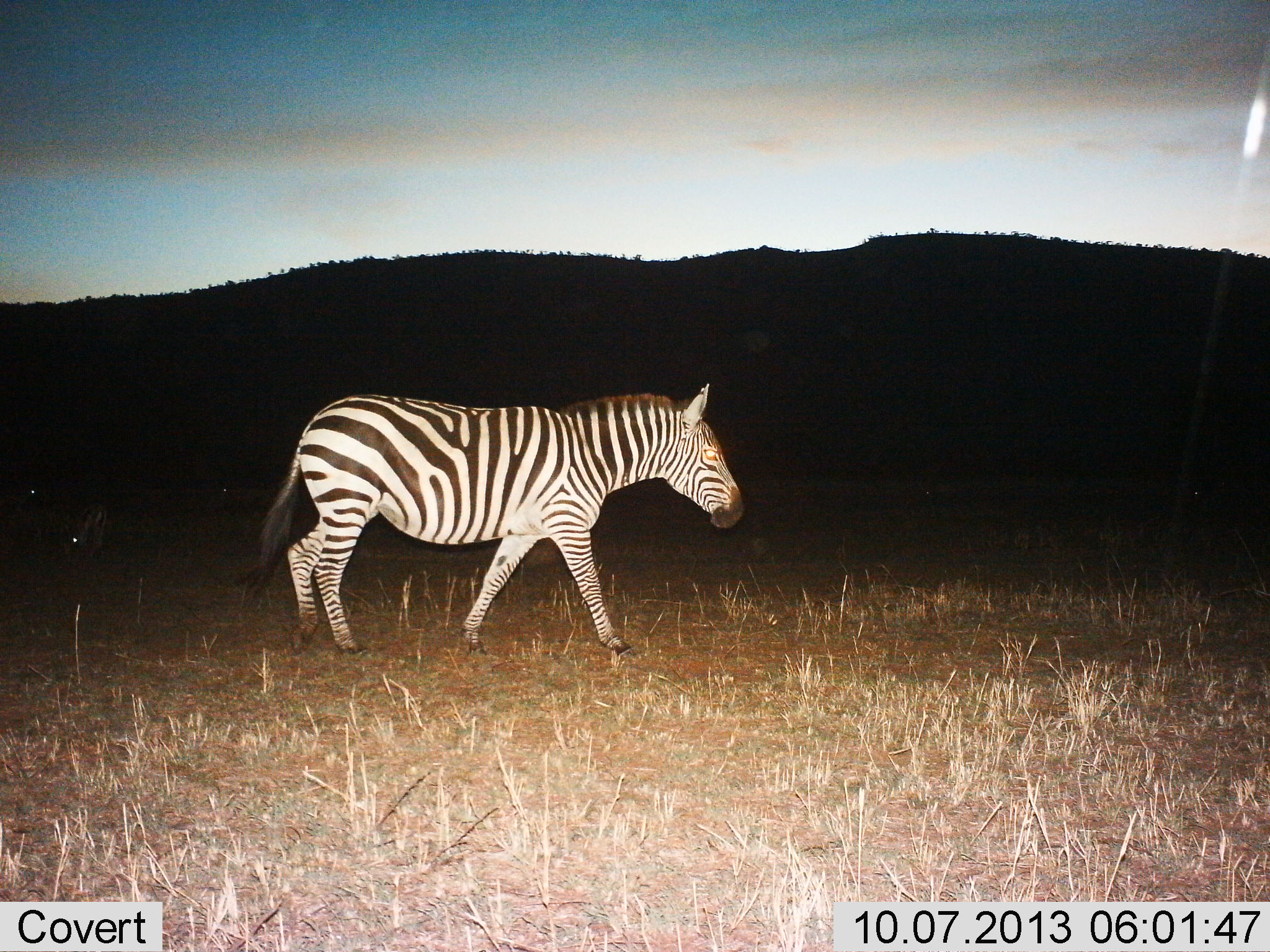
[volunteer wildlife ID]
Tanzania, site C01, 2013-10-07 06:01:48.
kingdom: Animalia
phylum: Chordata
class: Mammalia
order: Perissodactyla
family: Equidae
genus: Equus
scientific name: Equus quagga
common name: plains zebra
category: zebra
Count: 1.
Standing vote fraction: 25%.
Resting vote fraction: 0%.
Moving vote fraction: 84%.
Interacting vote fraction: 0%.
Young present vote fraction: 0%.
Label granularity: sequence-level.